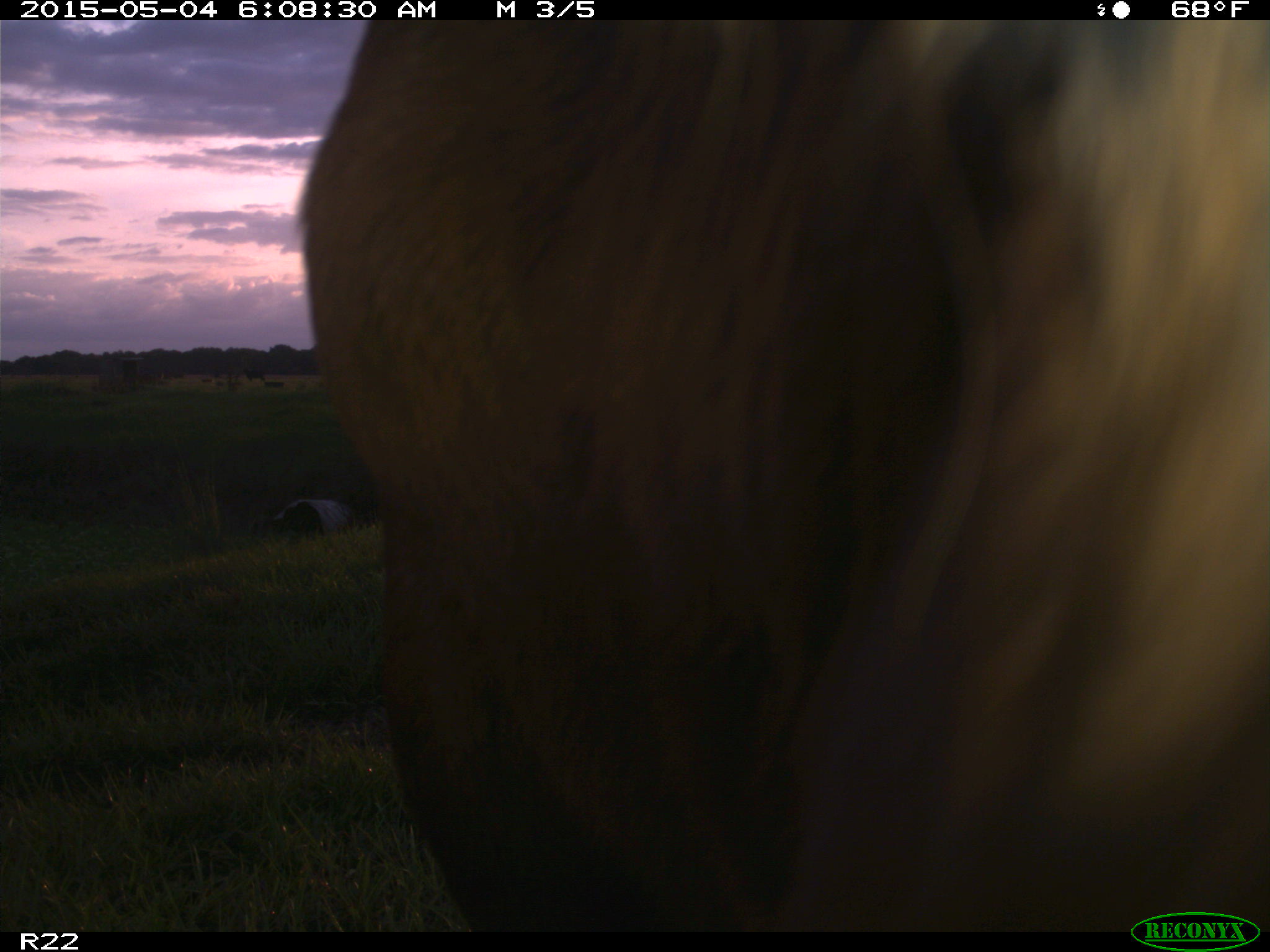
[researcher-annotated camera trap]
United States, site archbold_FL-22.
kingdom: Animalia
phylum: Chordata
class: Mammalia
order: Artiodactyla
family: Bovidae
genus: Bos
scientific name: Bos taurus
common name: domestic cow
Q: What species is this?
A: Bos taurus (domestic cow).